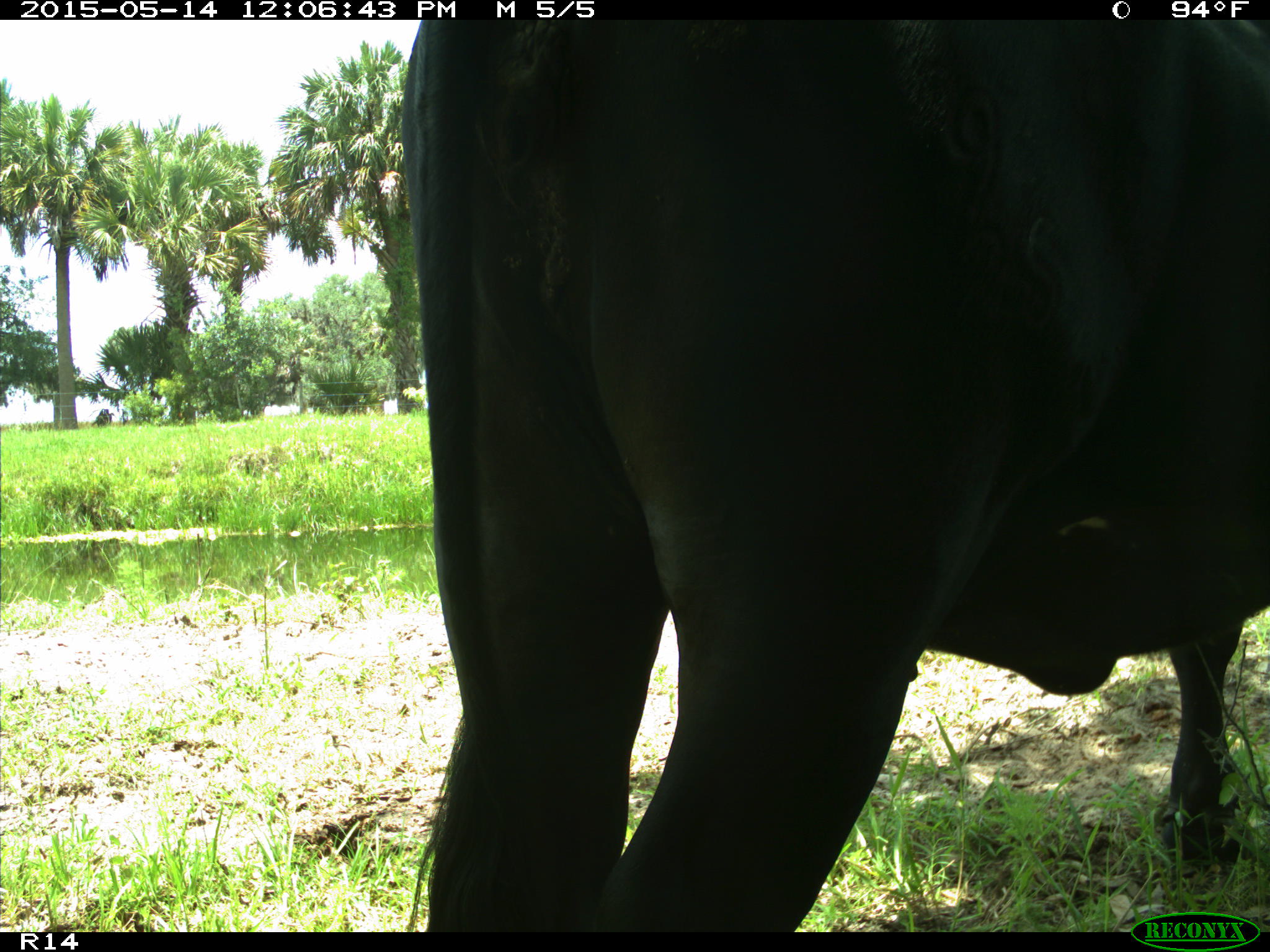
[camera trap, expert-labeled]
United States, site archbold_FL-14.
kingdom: Animalia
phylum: Chordata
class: Mammalia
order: Artiodactyla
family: Bovidae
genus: Bos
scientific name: Bos taurus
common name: domestic cow